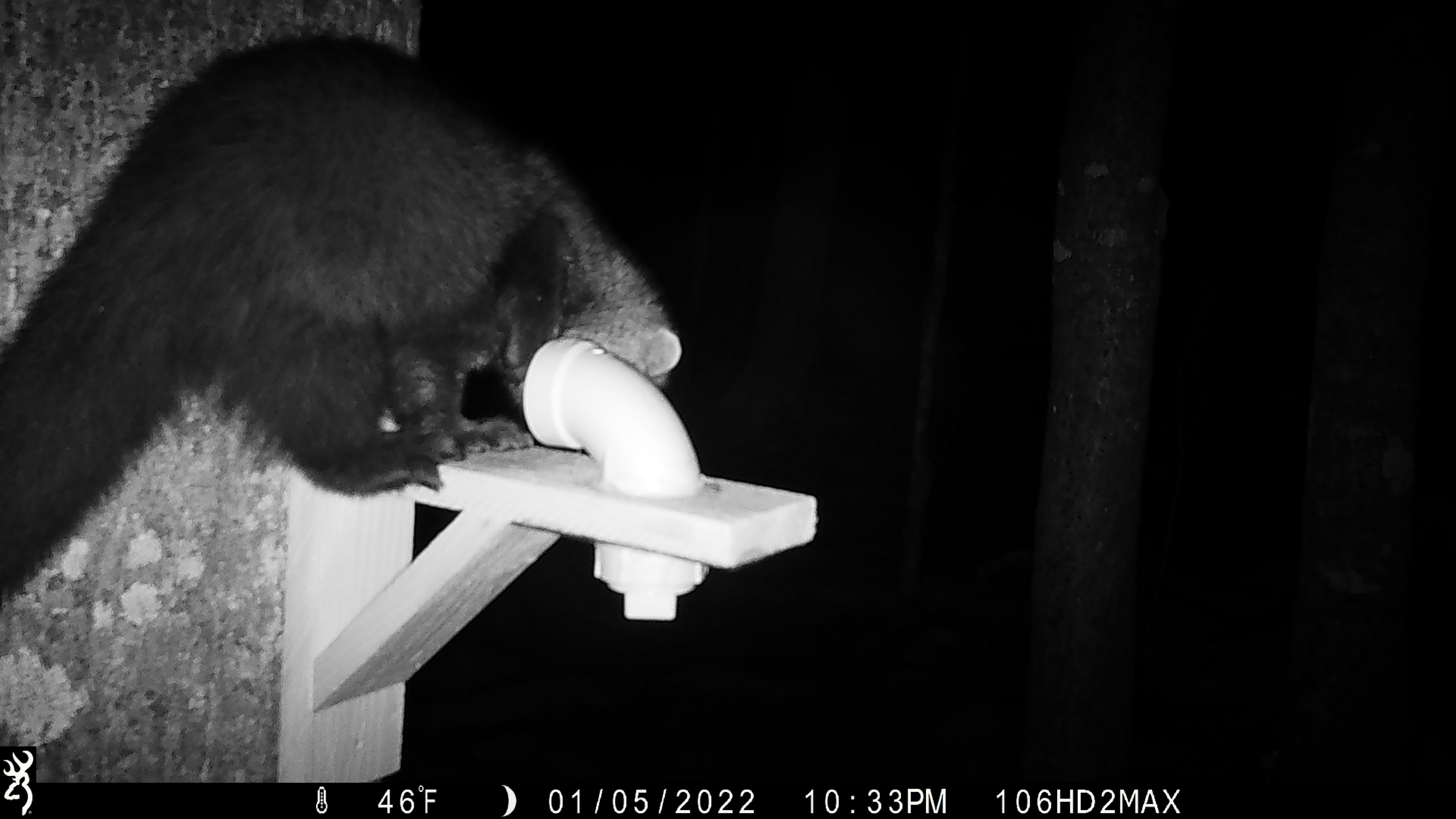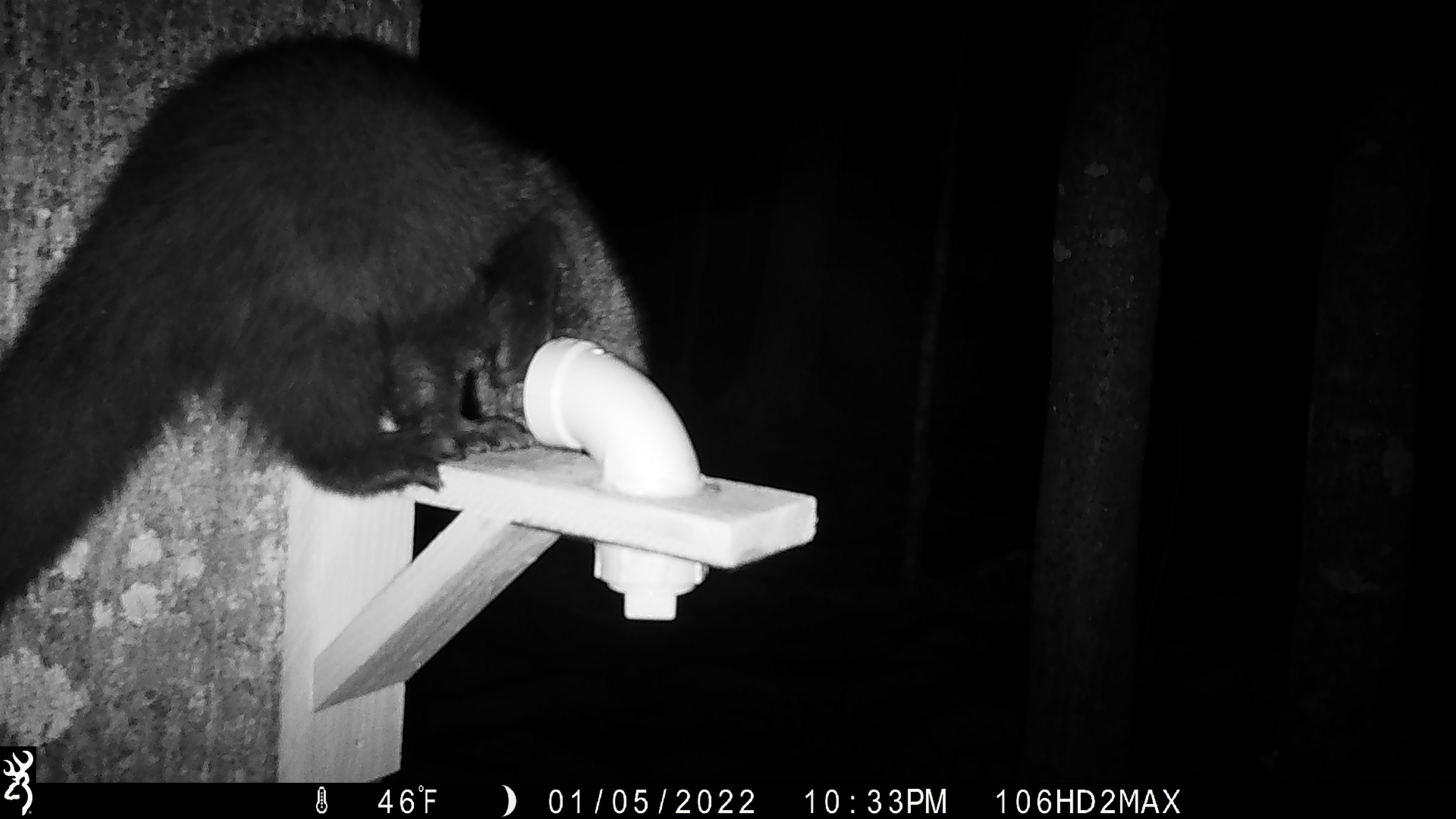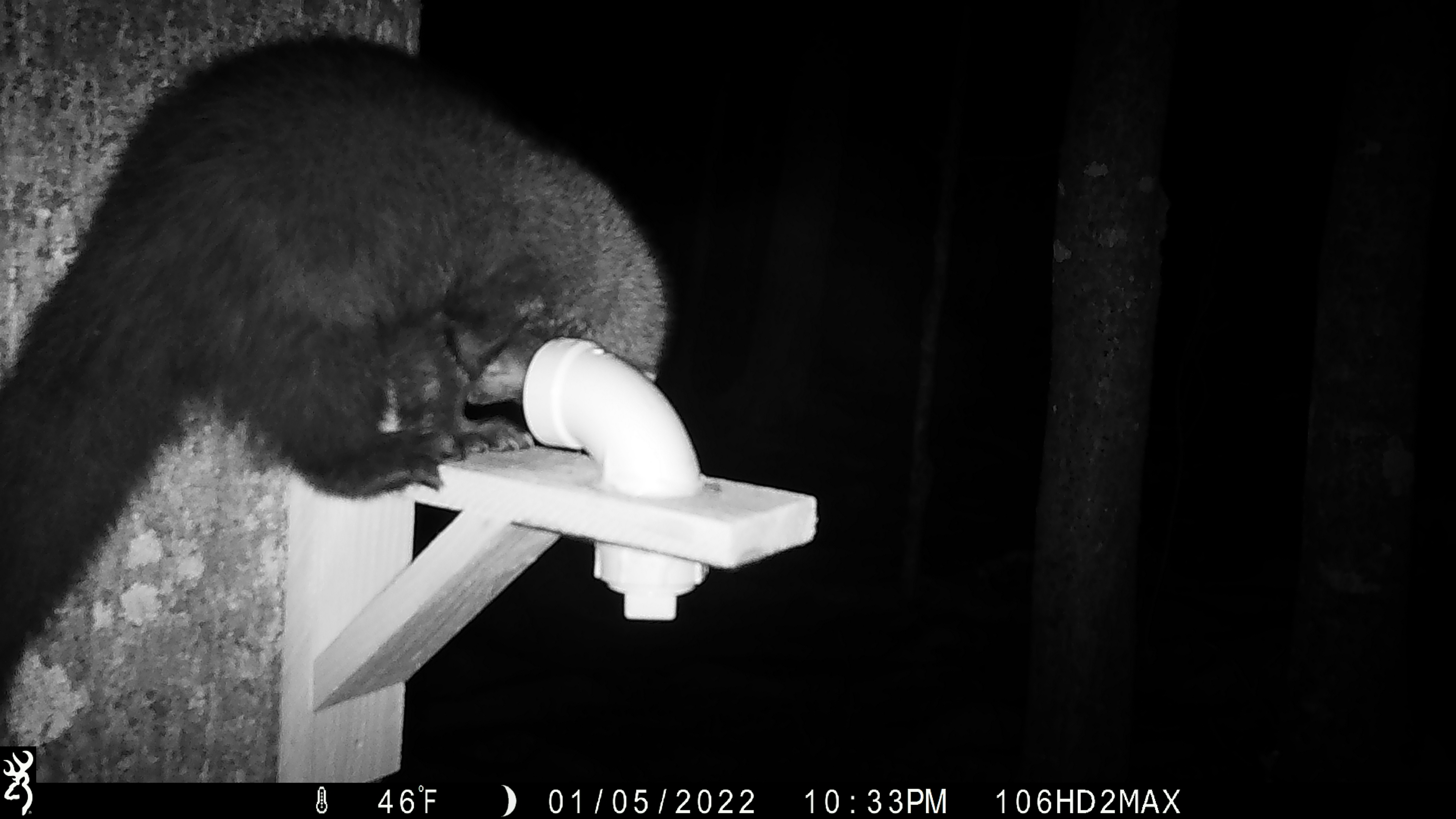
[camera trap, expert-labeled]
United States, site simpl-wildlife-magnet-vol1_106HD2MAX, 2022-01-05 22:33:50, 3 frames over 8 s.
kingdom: Animalia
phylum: Chordata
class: Mammalia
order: Carnivora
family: Mustelidae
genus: Pekania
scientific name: Pekania pennanti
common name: fisher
Fisher (Pekania pennanti).